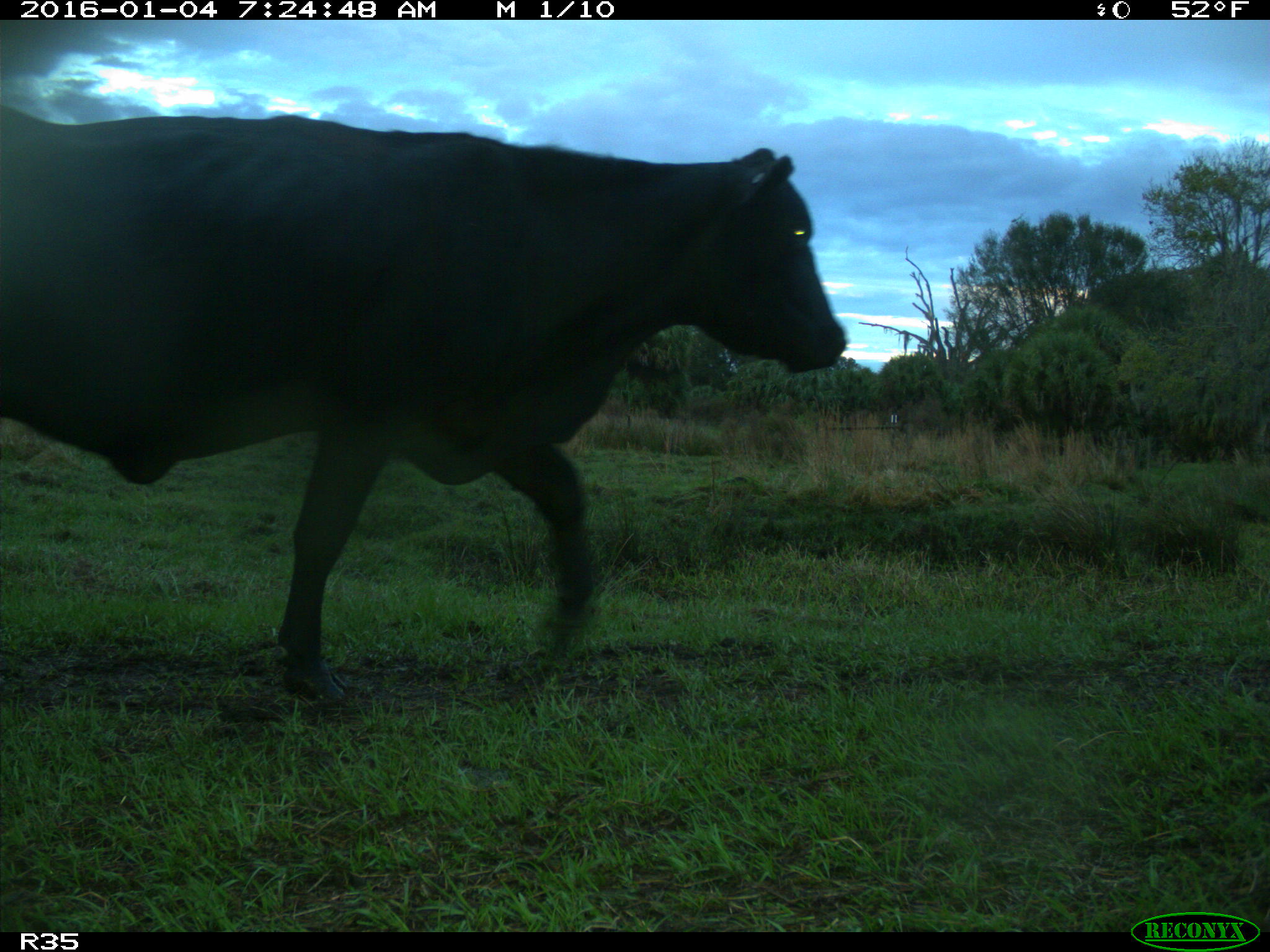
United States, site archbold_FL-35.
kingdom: Animalia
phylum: Chordata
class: Mammalia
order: Artiodactyla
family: Bovidae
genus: Bos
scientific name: Bos taurus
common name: domestic cow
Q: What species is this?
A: Bos taurus (domestic cow).